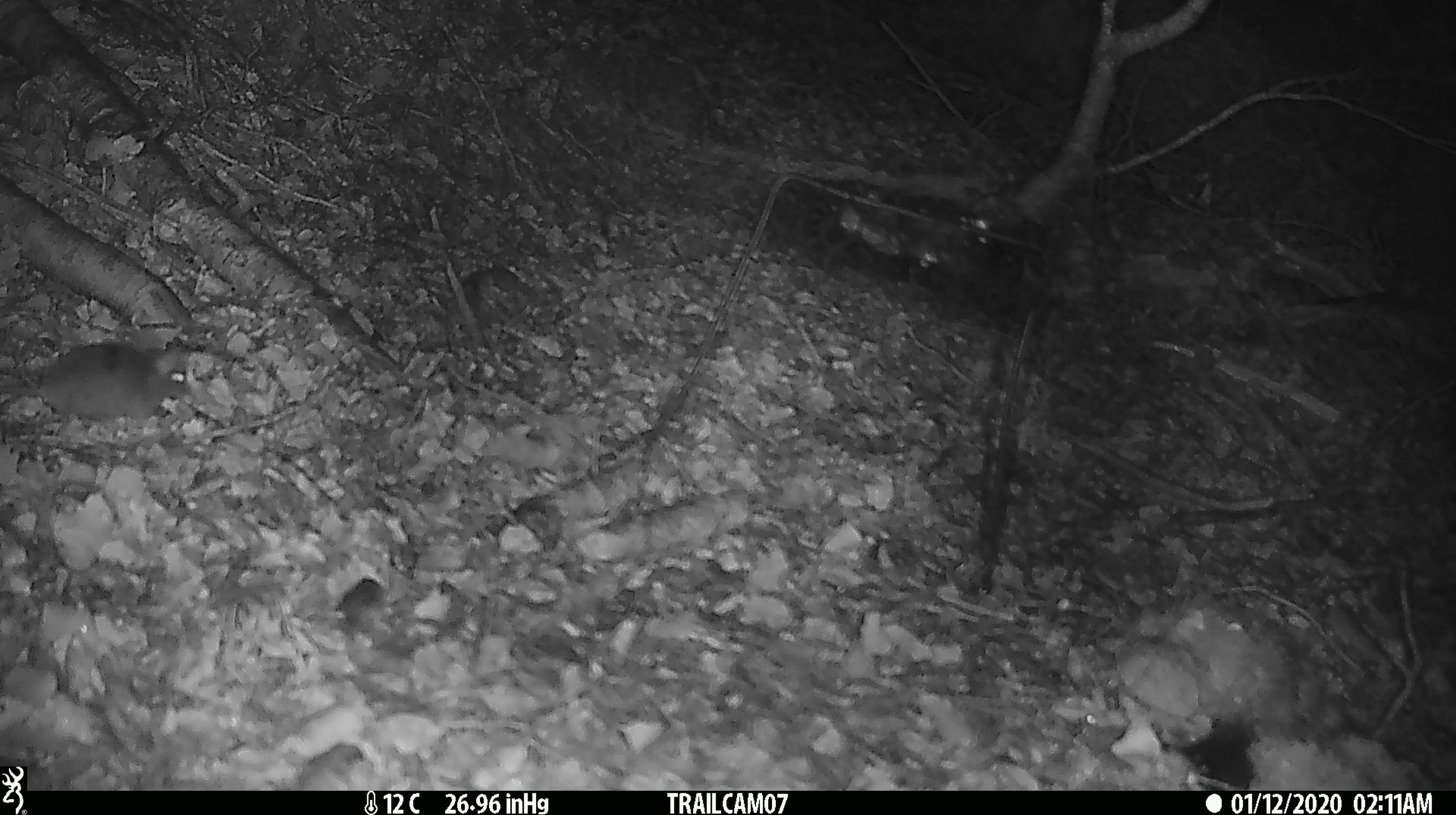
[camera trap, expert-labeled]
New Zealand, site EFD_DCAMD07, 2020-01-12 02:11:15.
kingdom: Animalia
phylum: Chordata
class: Mammalia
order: Rodentia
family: Muridae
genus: Mus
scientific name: Mus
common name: mouse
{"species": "mouse (Mus)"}